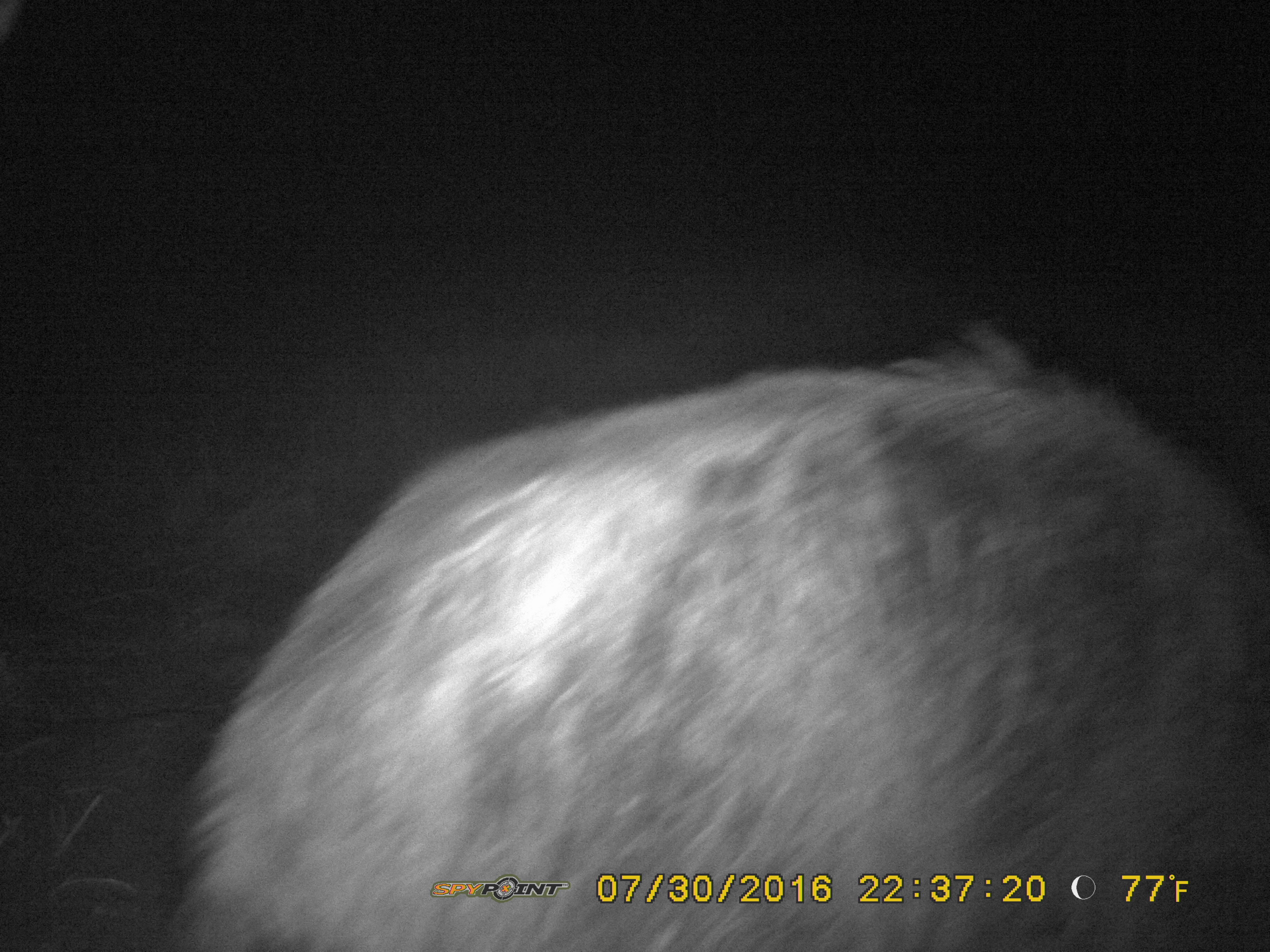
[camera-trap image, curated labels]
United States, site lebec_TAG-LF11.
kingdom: Animalia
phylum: Chordata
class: Mammalia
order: Artiodactyla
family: Suidae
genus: Sus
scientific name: Sus scrofa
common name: wild boar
Sus scrofa (wild boar).